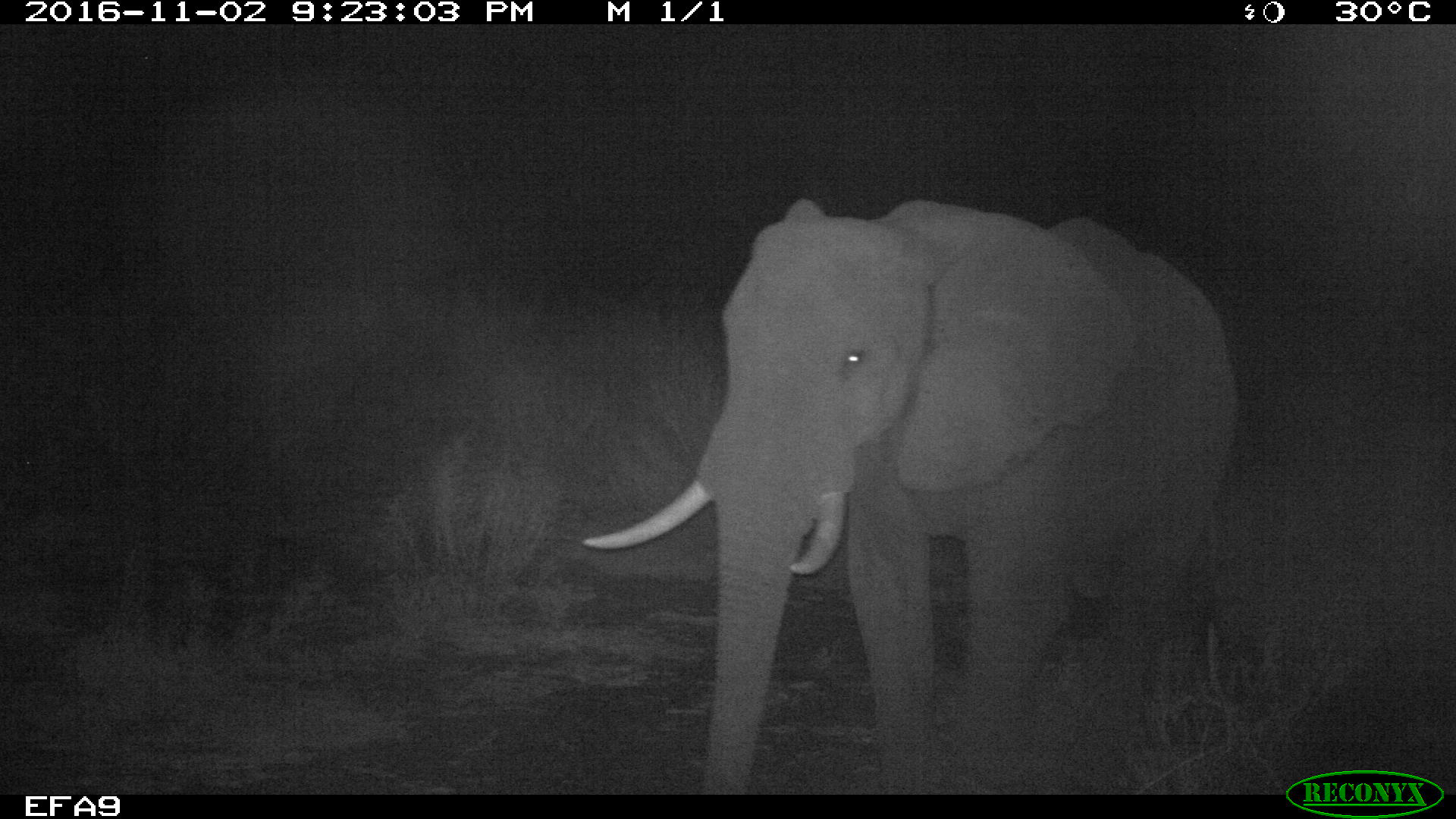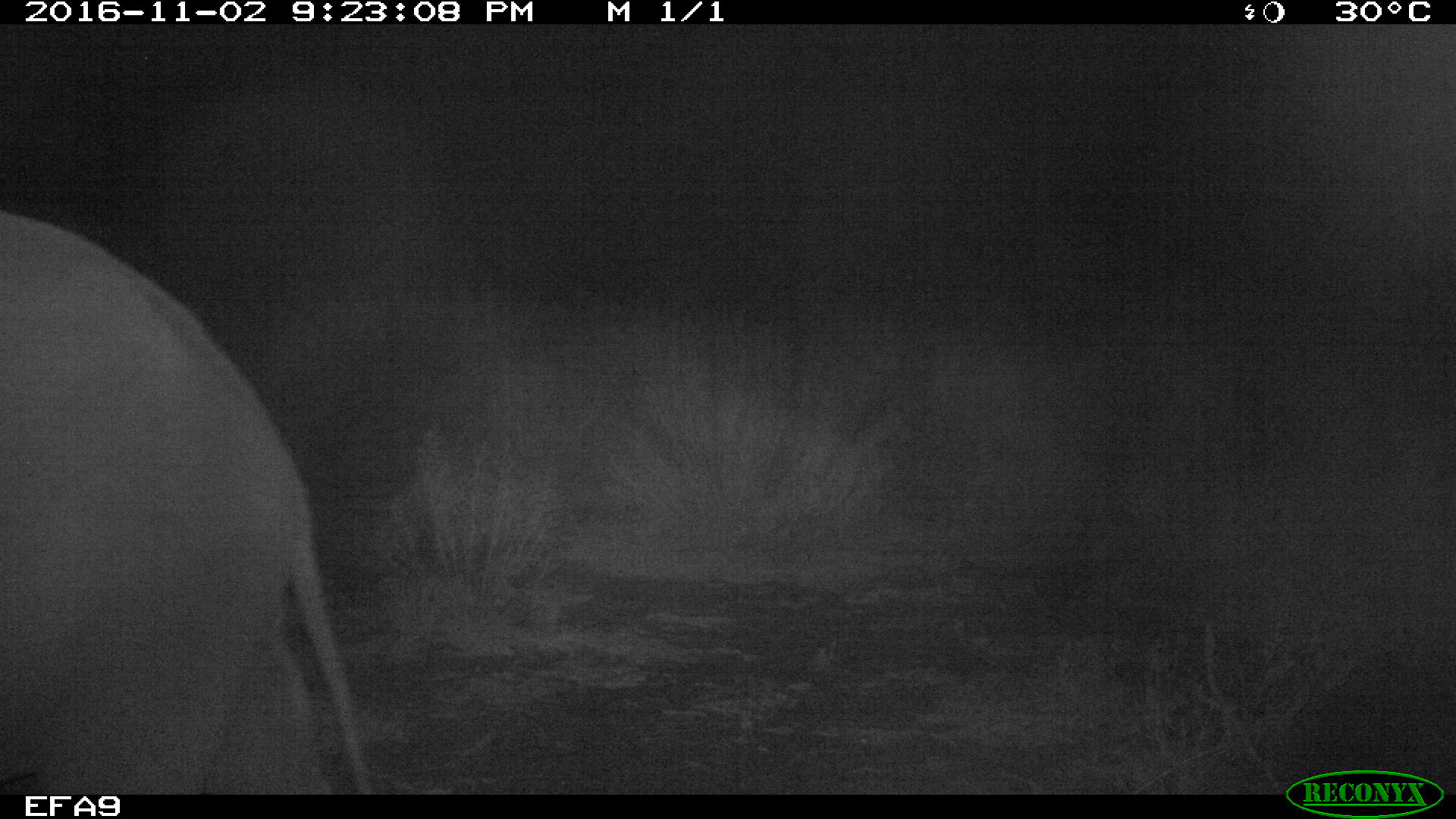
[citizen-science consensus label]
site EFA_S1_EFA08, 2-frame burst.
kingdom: Animalia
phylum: Chordata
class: Mammalia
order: Proboscidea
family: Elephantidae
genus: Loxodonta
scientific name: Loxodonta africana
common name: african bush elephant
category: elephant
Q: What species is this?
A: Elephant (african bush elephant) (Loxodonta africana).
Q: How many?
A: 1.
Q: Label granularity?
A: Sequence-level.